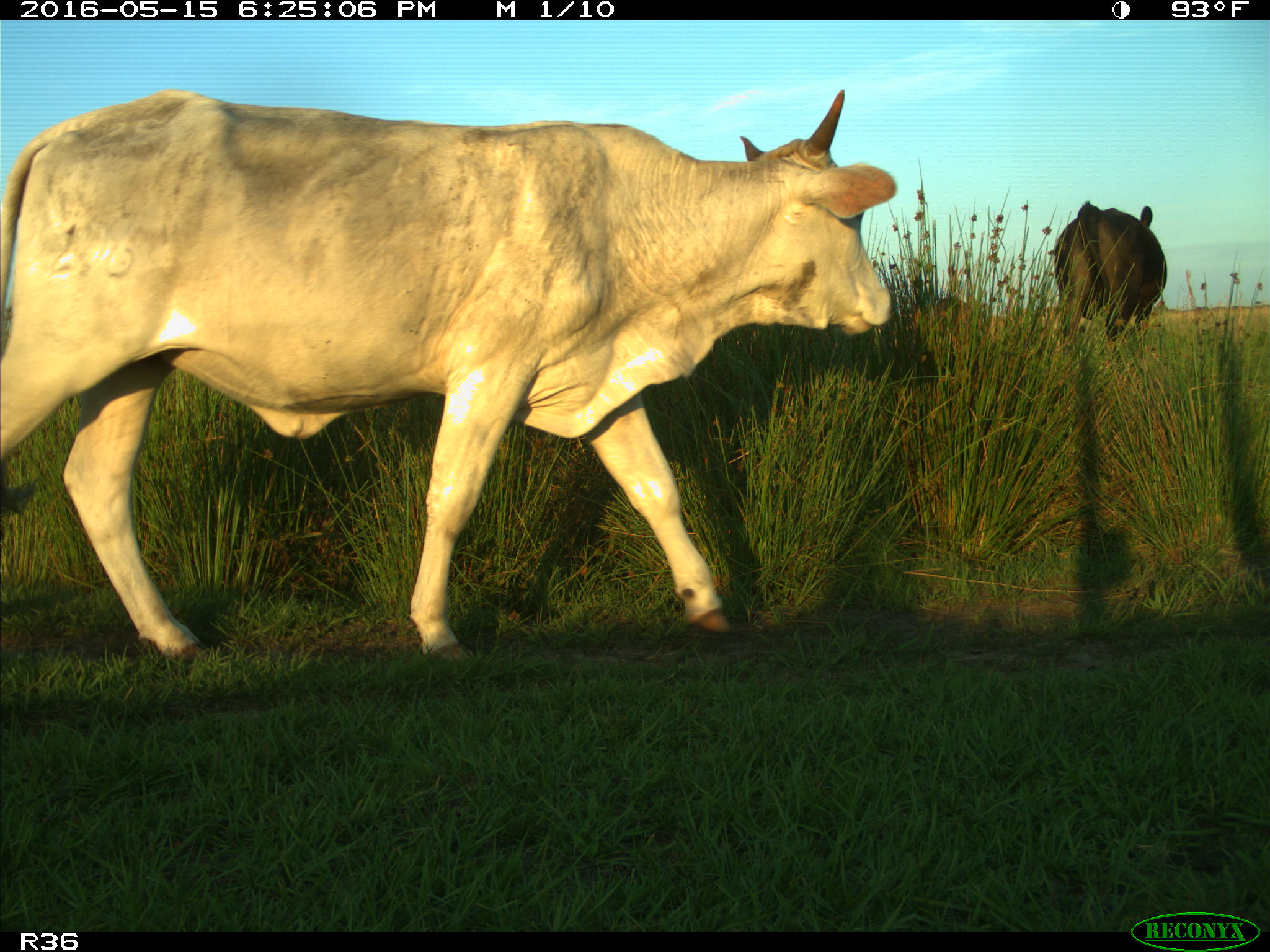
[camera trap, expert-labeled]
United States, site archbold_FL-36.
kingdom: Animalia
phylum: Chordata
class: Mammalia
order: Artiodactyla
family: Bovidae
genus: Bos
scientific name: Bos taurus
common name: domestic cow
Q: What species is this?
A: Bos taurus (domestic cow).